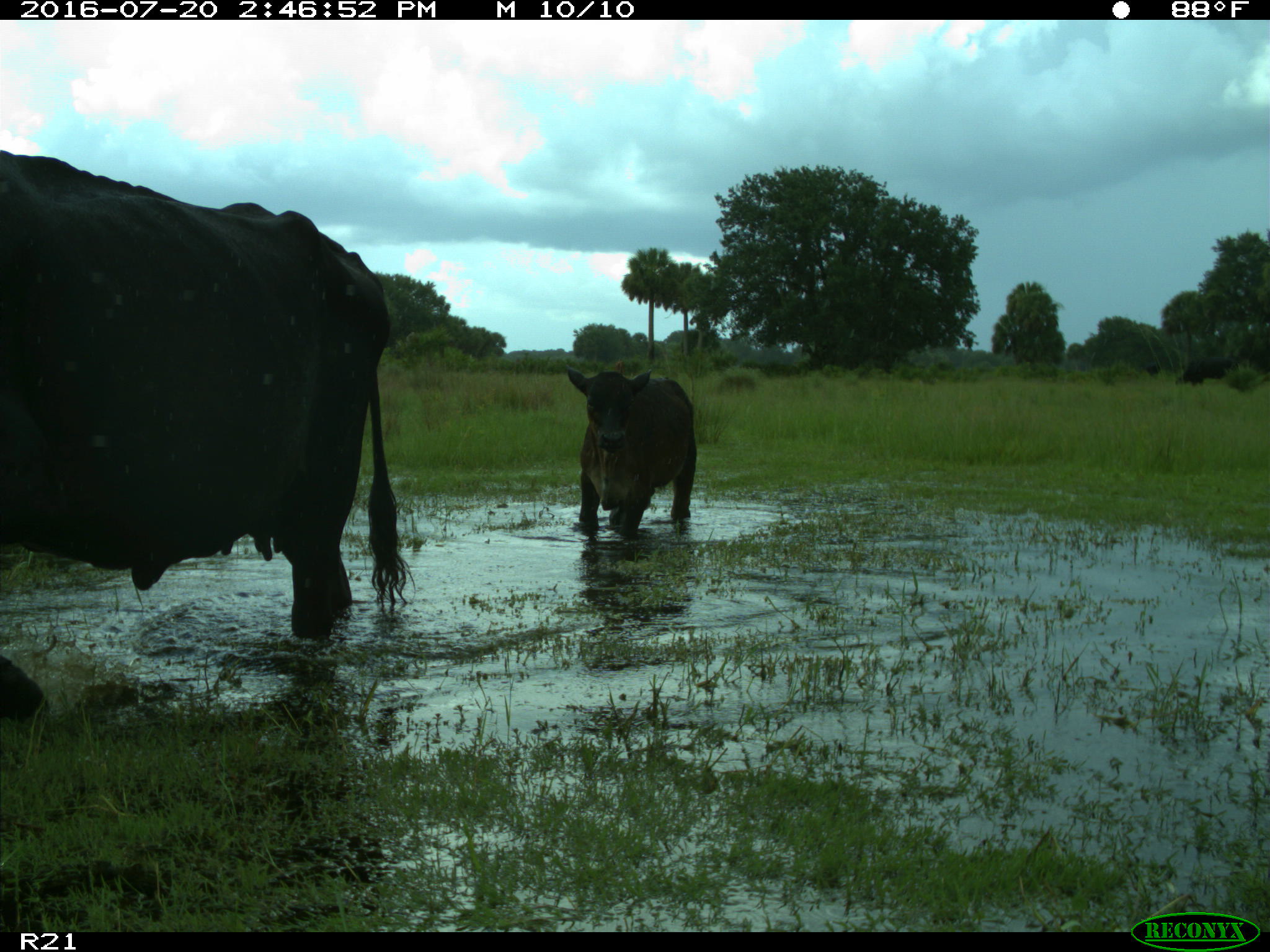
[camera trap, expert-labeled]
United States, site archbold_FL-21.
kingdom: Animalia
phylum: Chordata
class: Mammalia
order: Artiodactyla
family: Bovidae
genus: Bos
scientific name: Bos taurus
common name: domestic cow